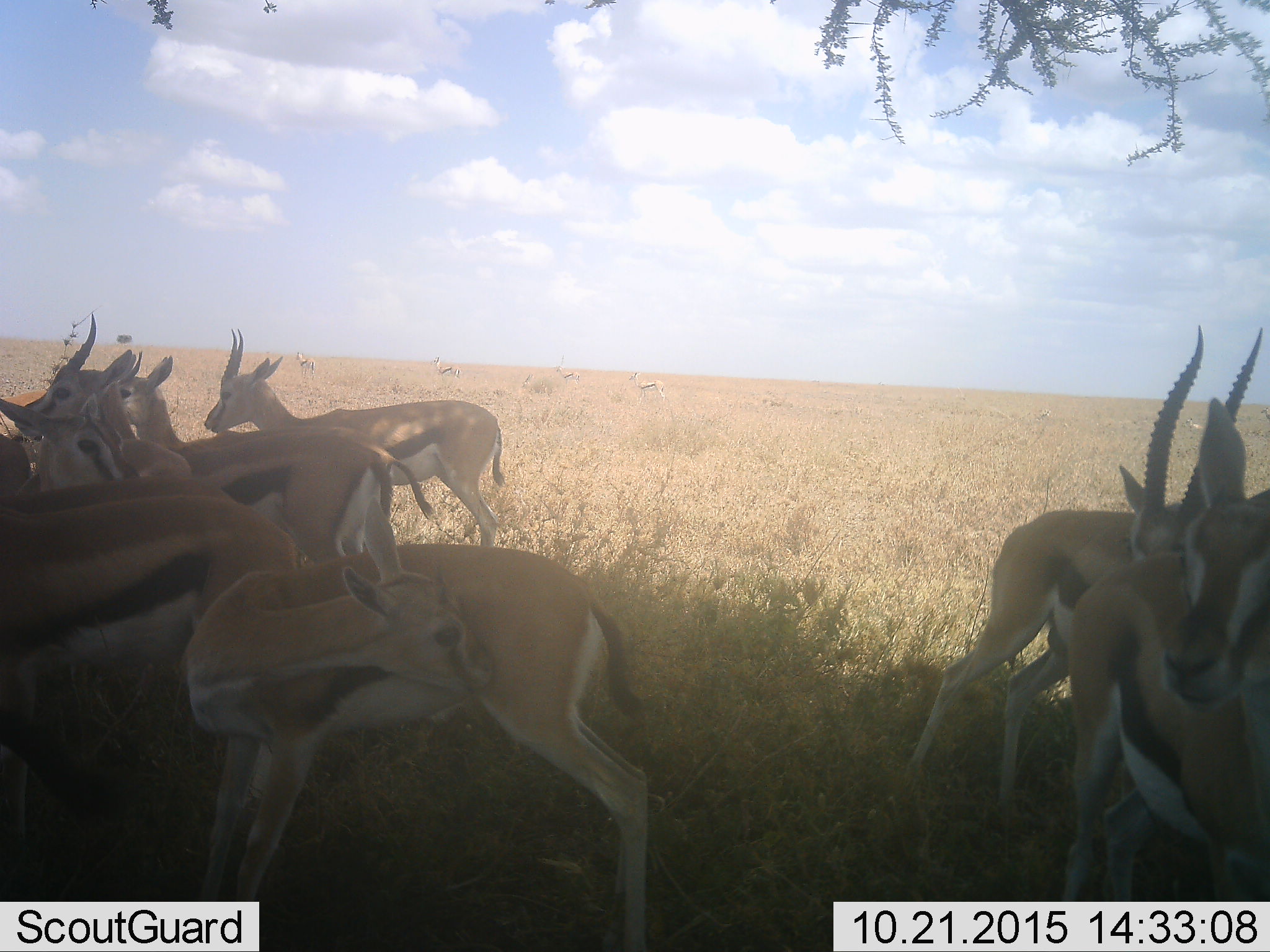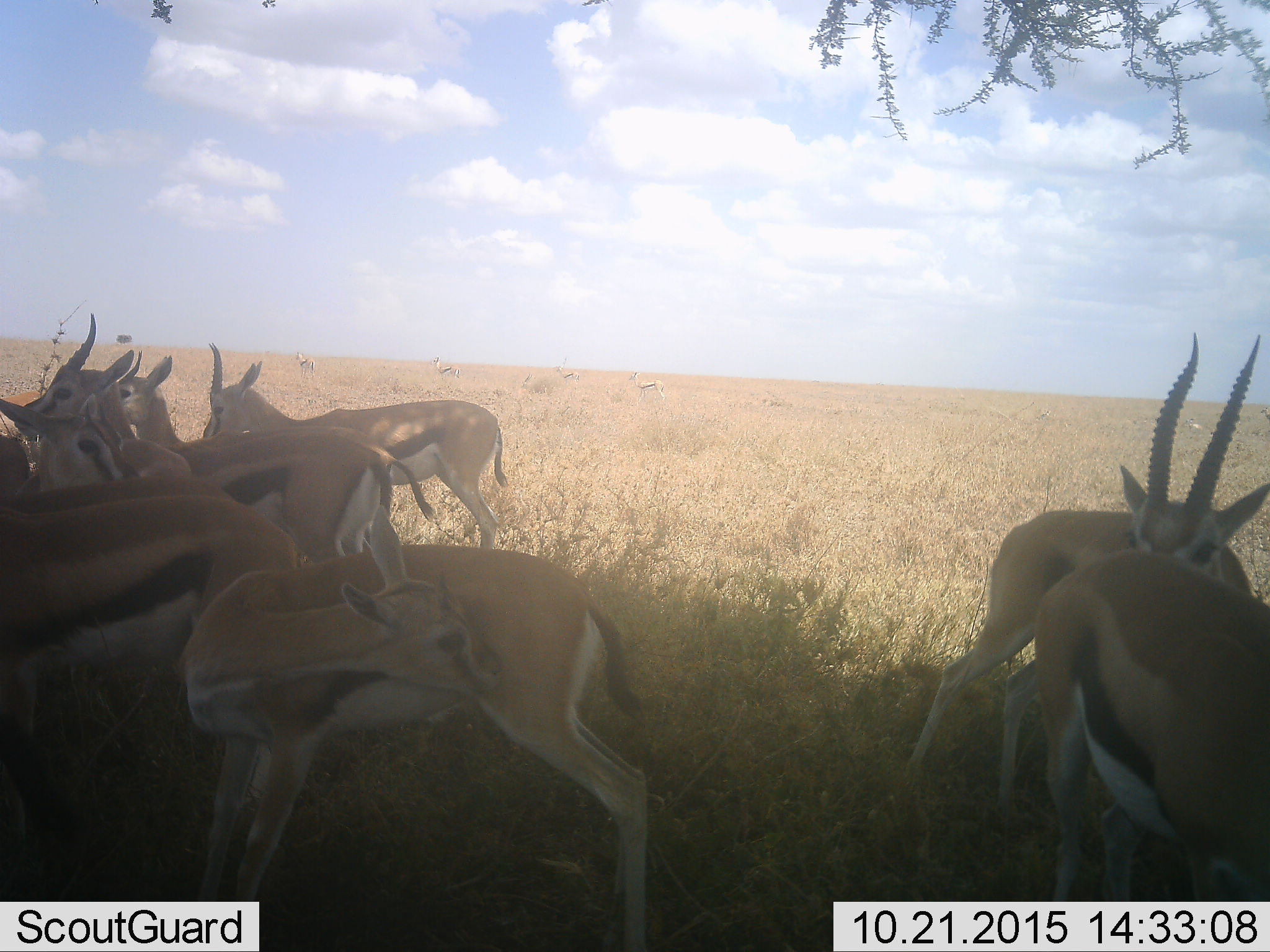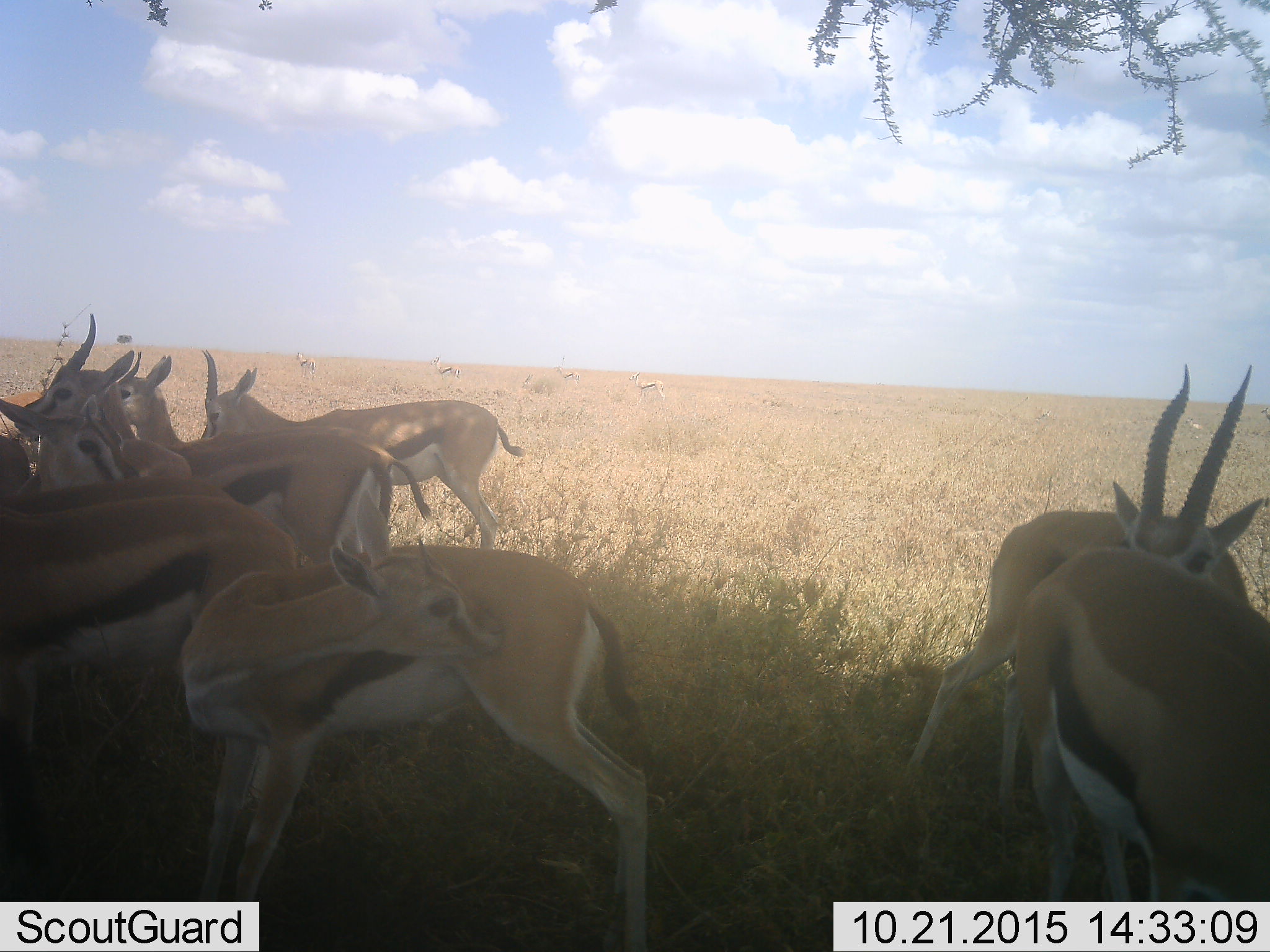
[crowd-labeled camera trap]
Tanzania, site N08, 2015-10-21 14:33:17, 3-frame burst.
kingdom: Animalia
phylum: Chordata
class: Mammalia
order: Artiodactyla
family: Bovidae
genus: Eudorcas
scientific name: Eudorcas thomsonii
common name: thomson's gazelle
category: gazellethomsons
Gazellethomsons (thomson's gazelle) (Eudorcas thomsonii), count 11-50. Behavior (volunteer vote fractions): standing 80%, resting 0%, moving 10%, interacting 20%. Young present (vote fraction): 30%. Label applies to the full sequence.